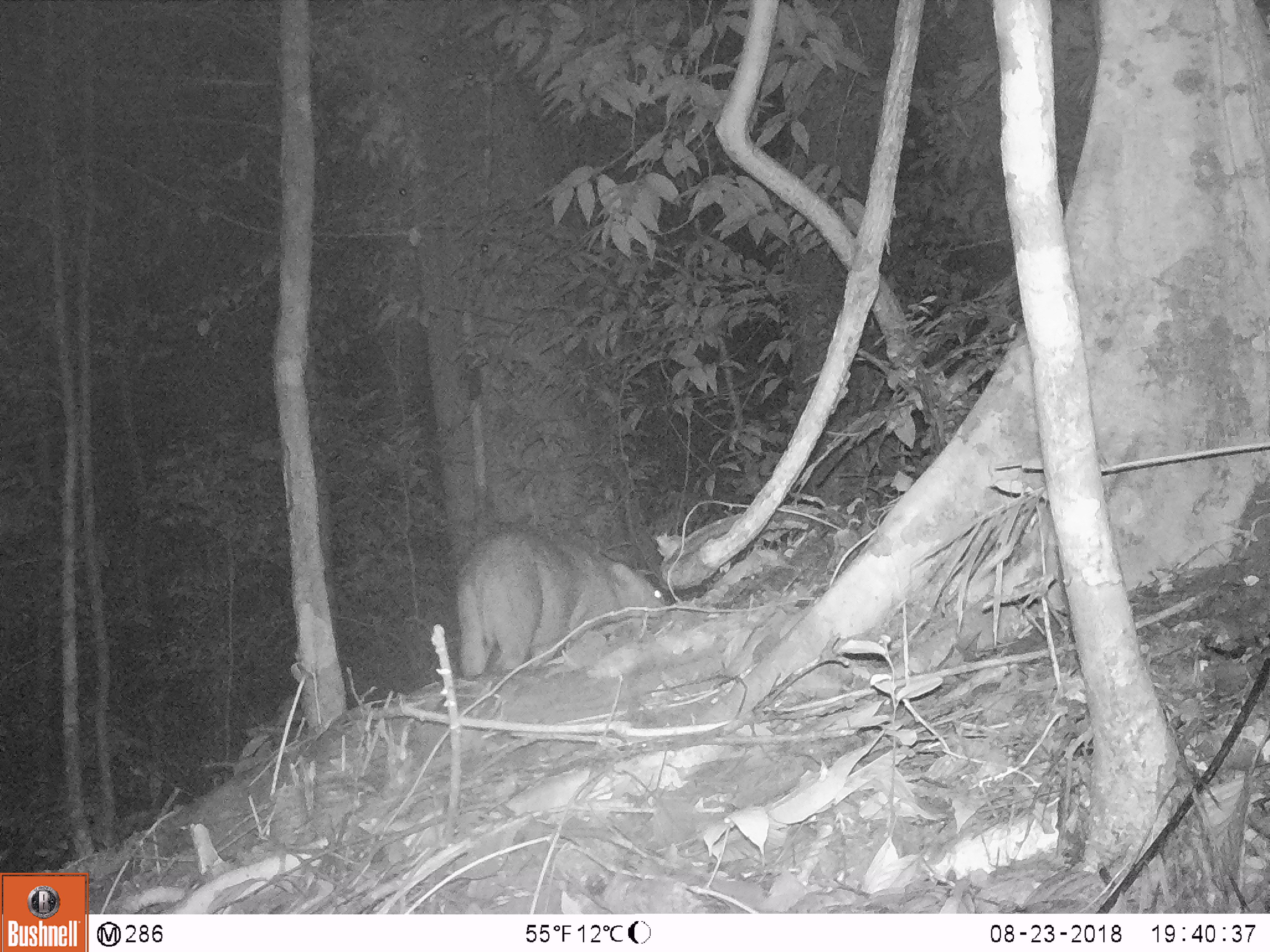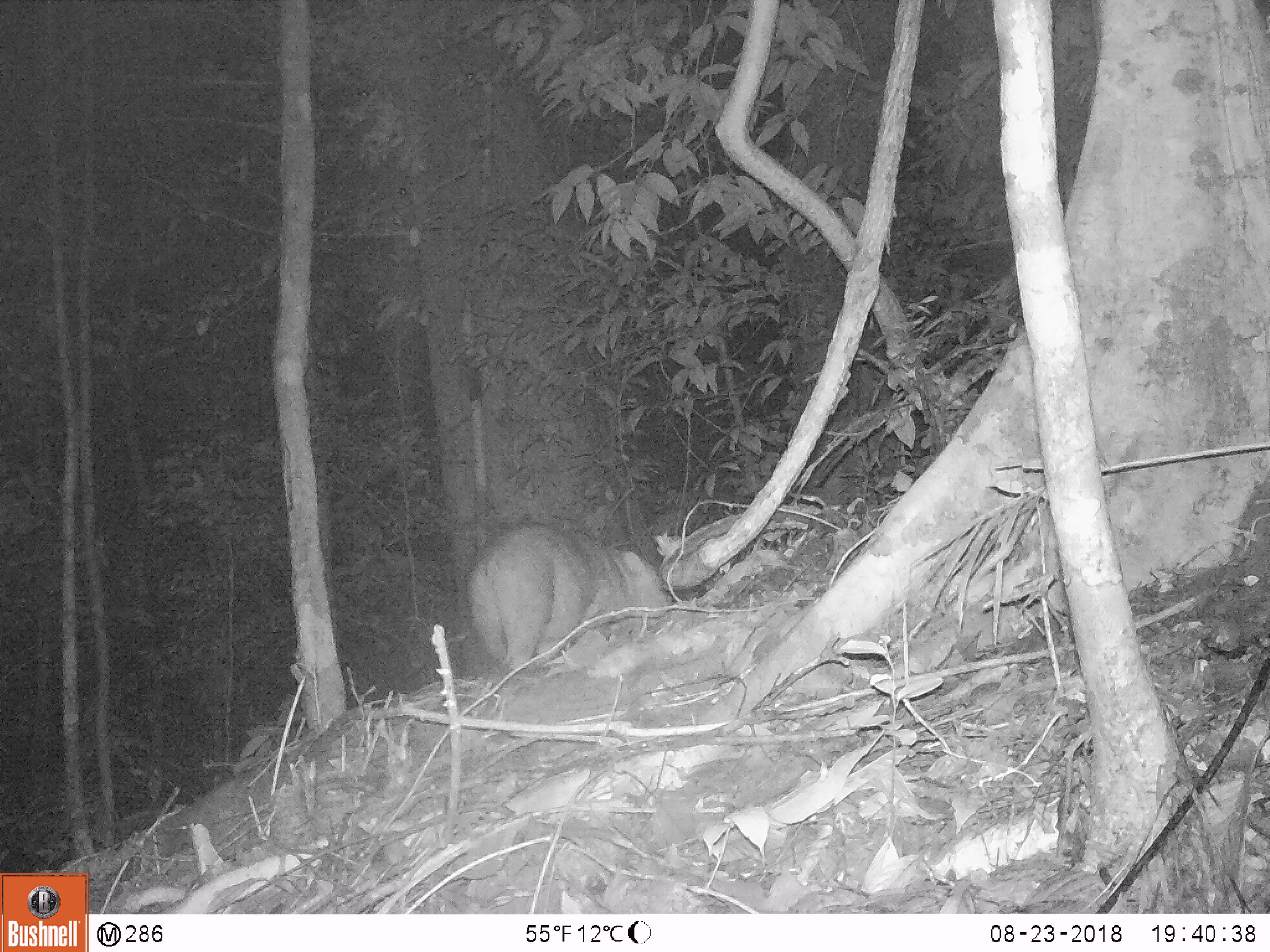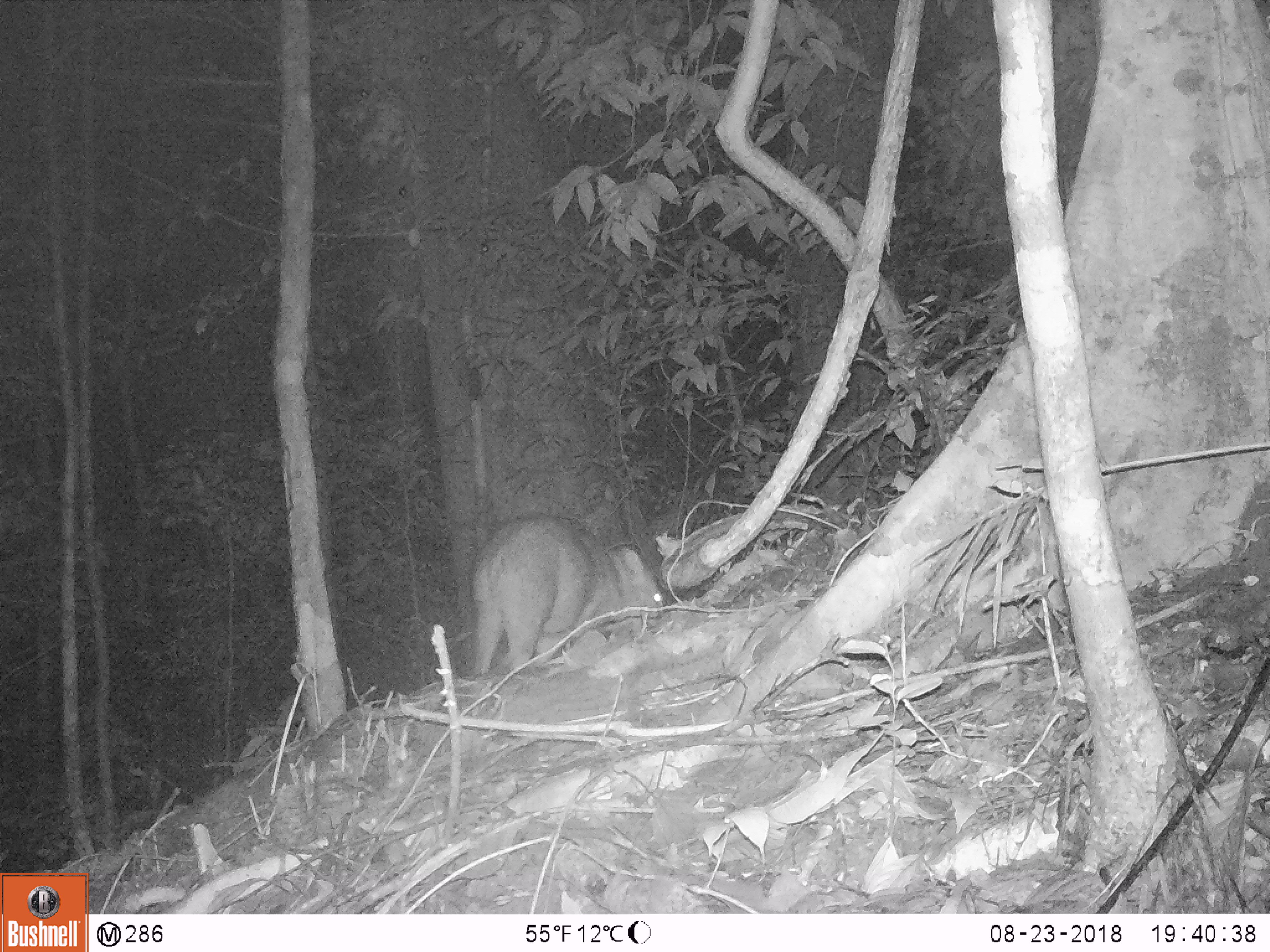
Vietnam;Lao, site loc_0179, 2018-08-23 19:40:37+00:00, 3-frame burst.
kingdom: Animalia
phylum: Chordata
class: Mammalia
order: Artiodactyla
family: Suidae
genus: Sus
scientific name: Sus scrofa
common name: eurasian wild pig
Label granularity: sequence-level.